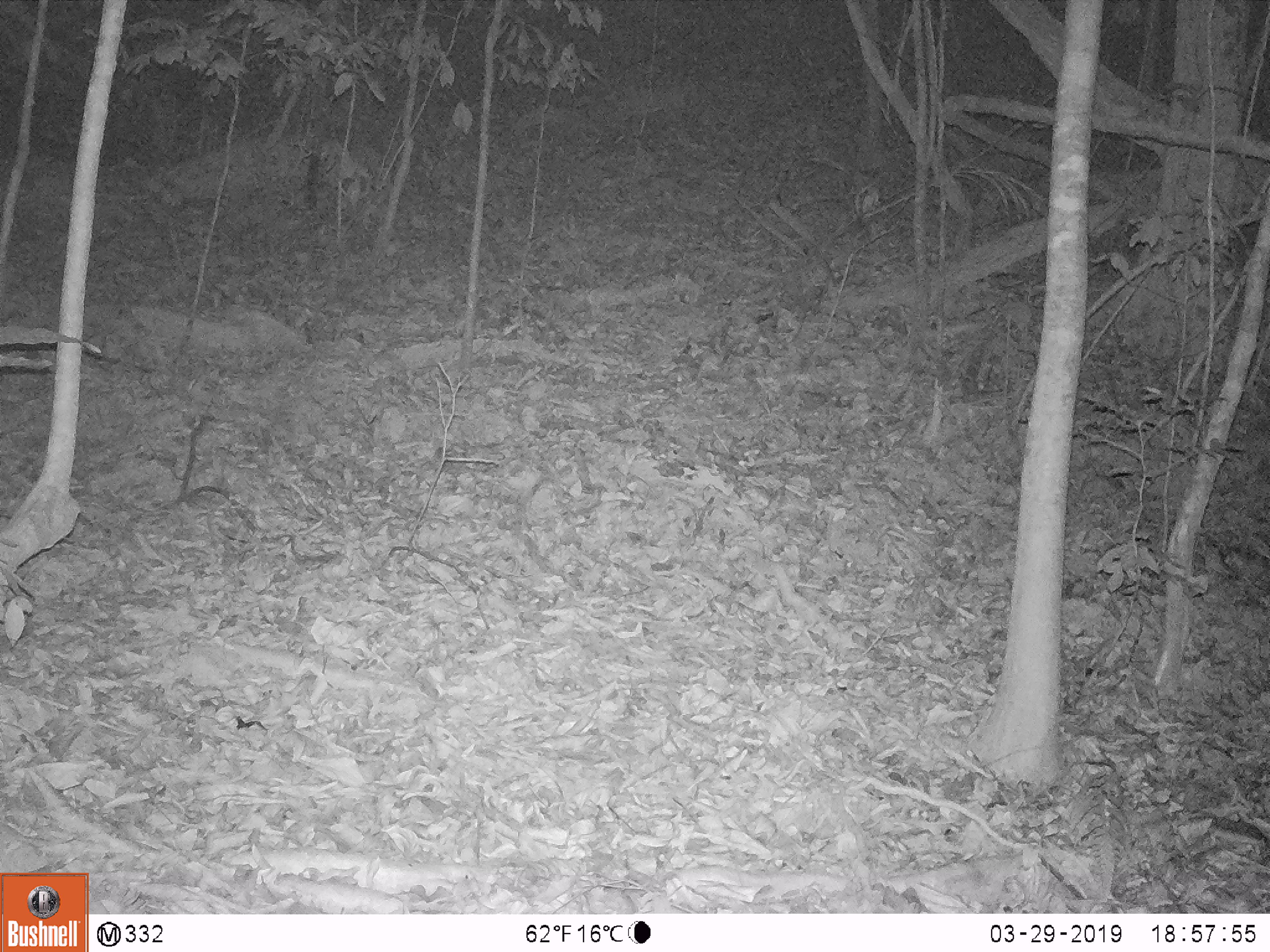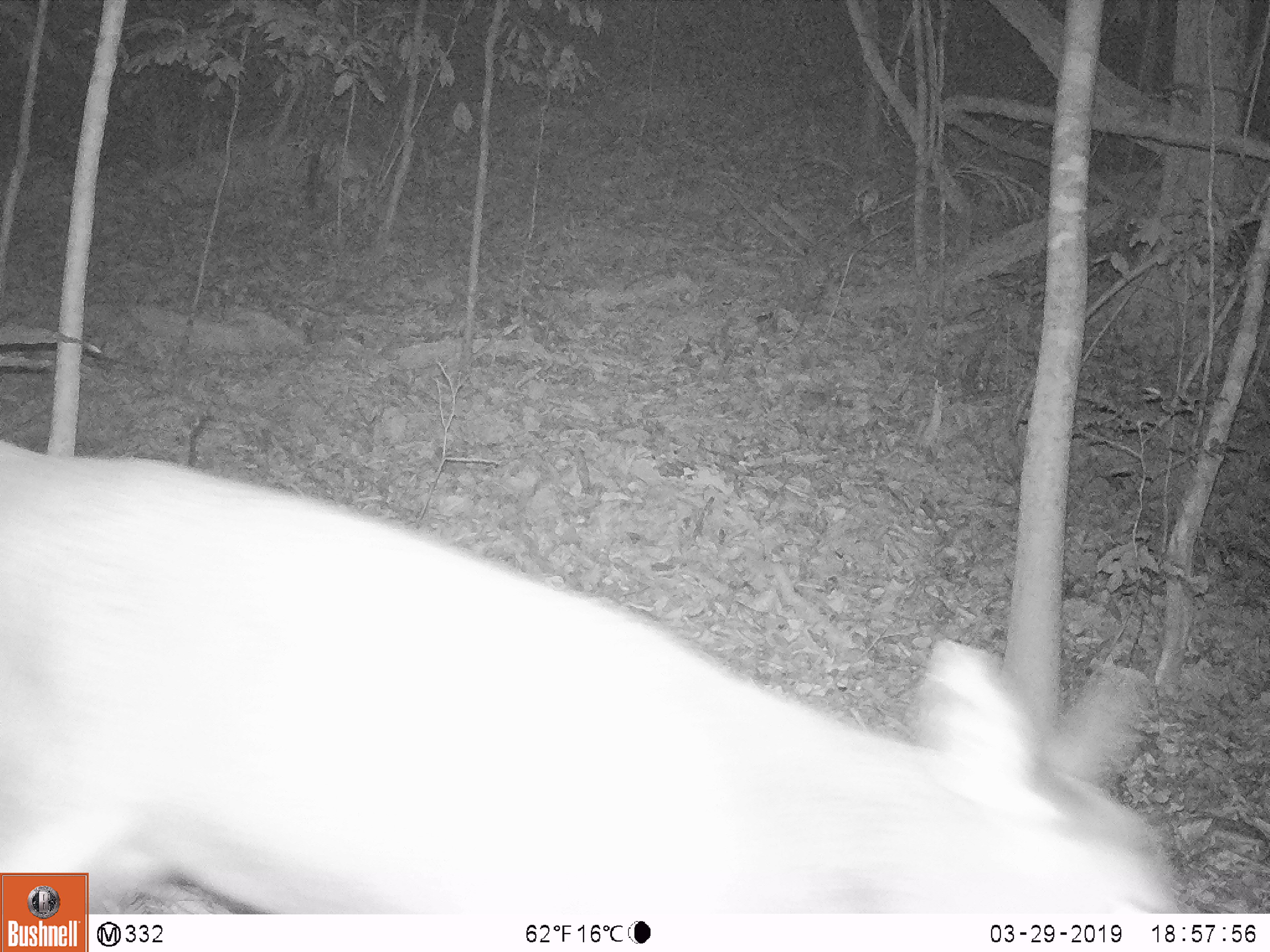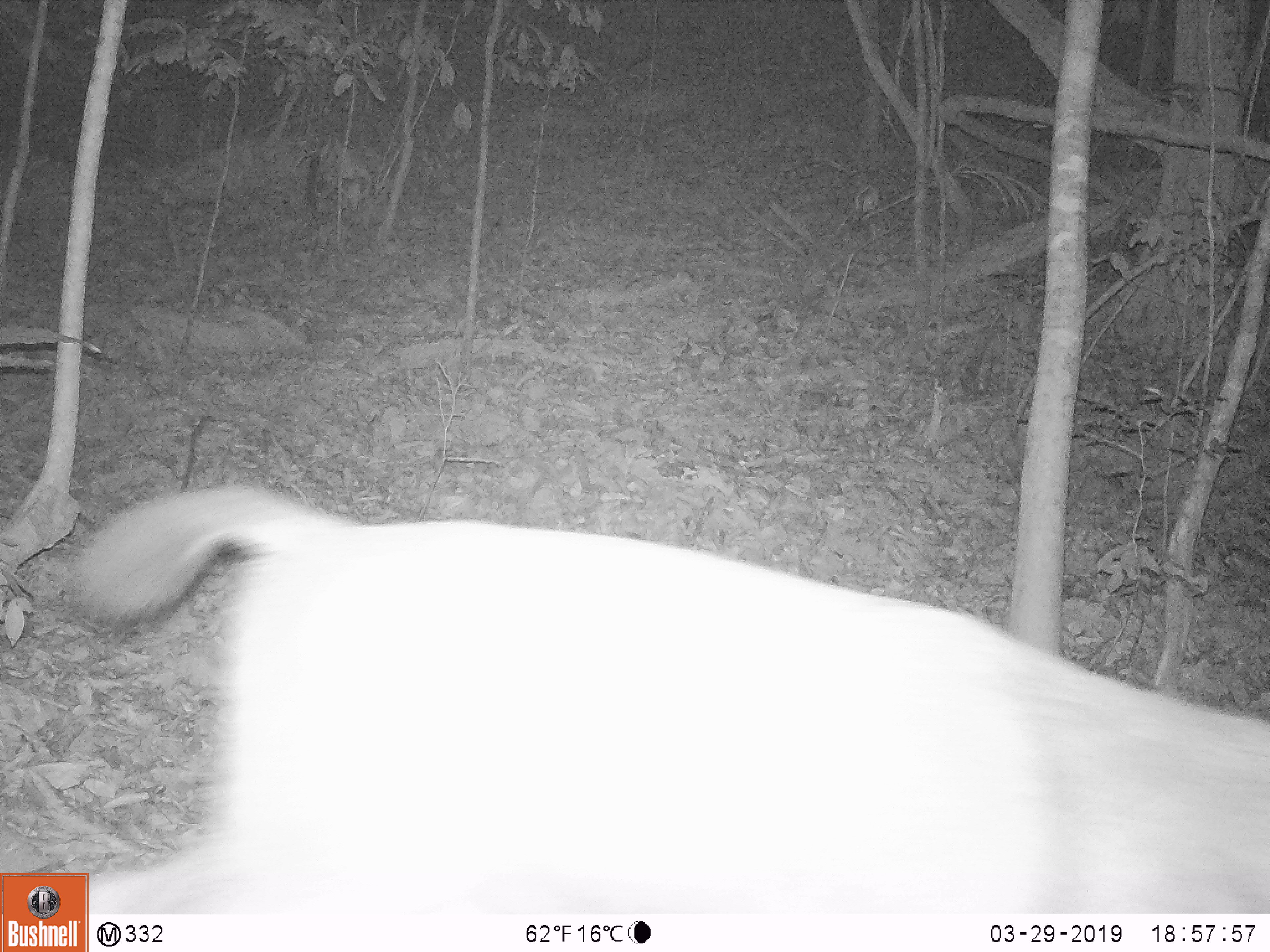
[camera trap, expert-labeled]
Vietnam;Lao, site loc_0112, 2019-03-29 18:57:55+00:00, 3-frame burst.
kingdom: Animalia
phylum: Chordata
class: Mammalia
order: Artiodactyla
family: Cervidae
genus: Rusa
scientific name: Rusa unicolor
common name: sambar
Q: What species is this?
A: Sambar (Rusa unicolor).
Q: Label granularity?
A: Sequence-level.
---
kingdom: Animalia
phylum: Arthropoda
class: Insecta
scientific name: Insecta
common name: insect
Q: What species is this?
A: Insect (Insecta).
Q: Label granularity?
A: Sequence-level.